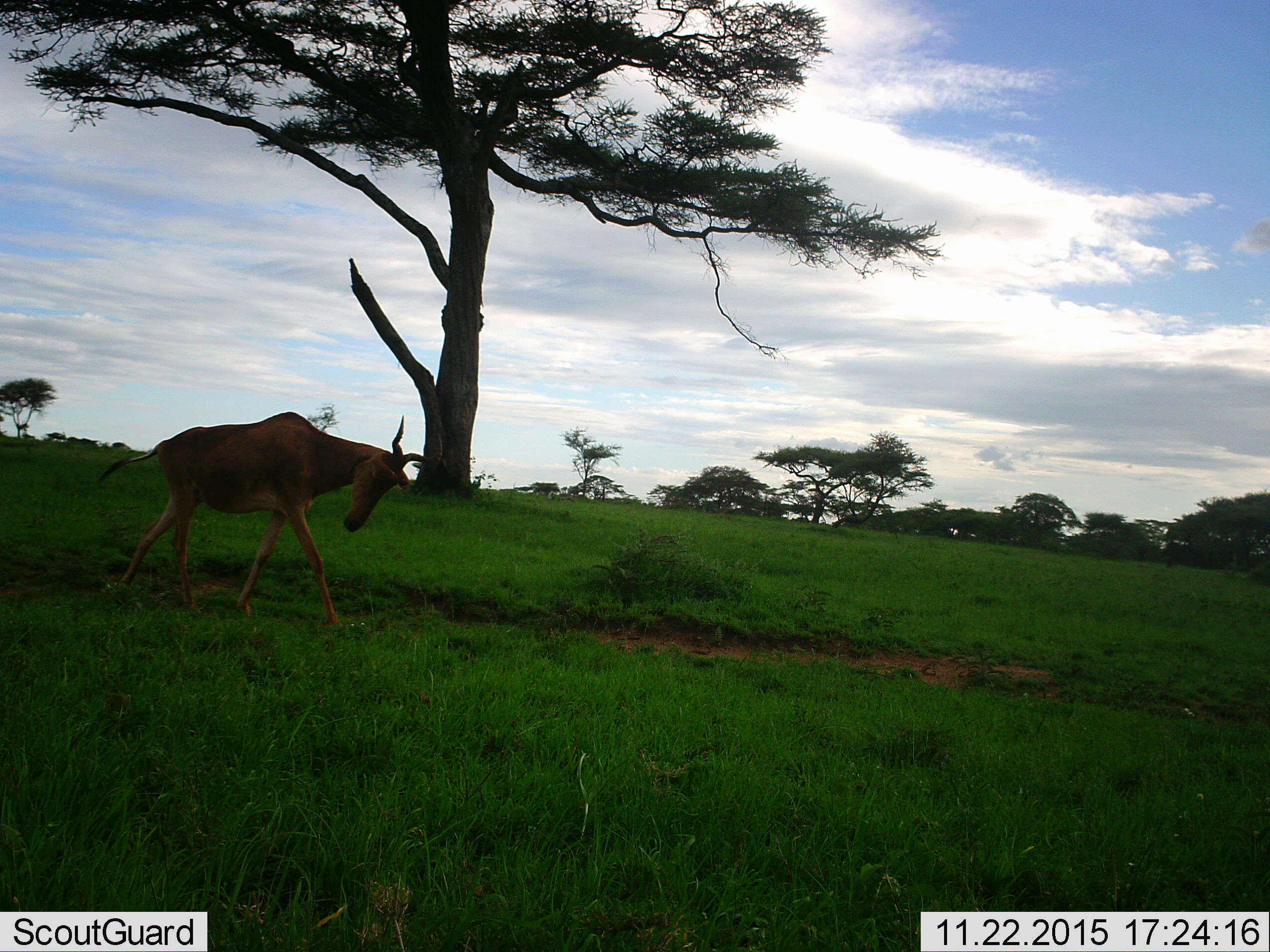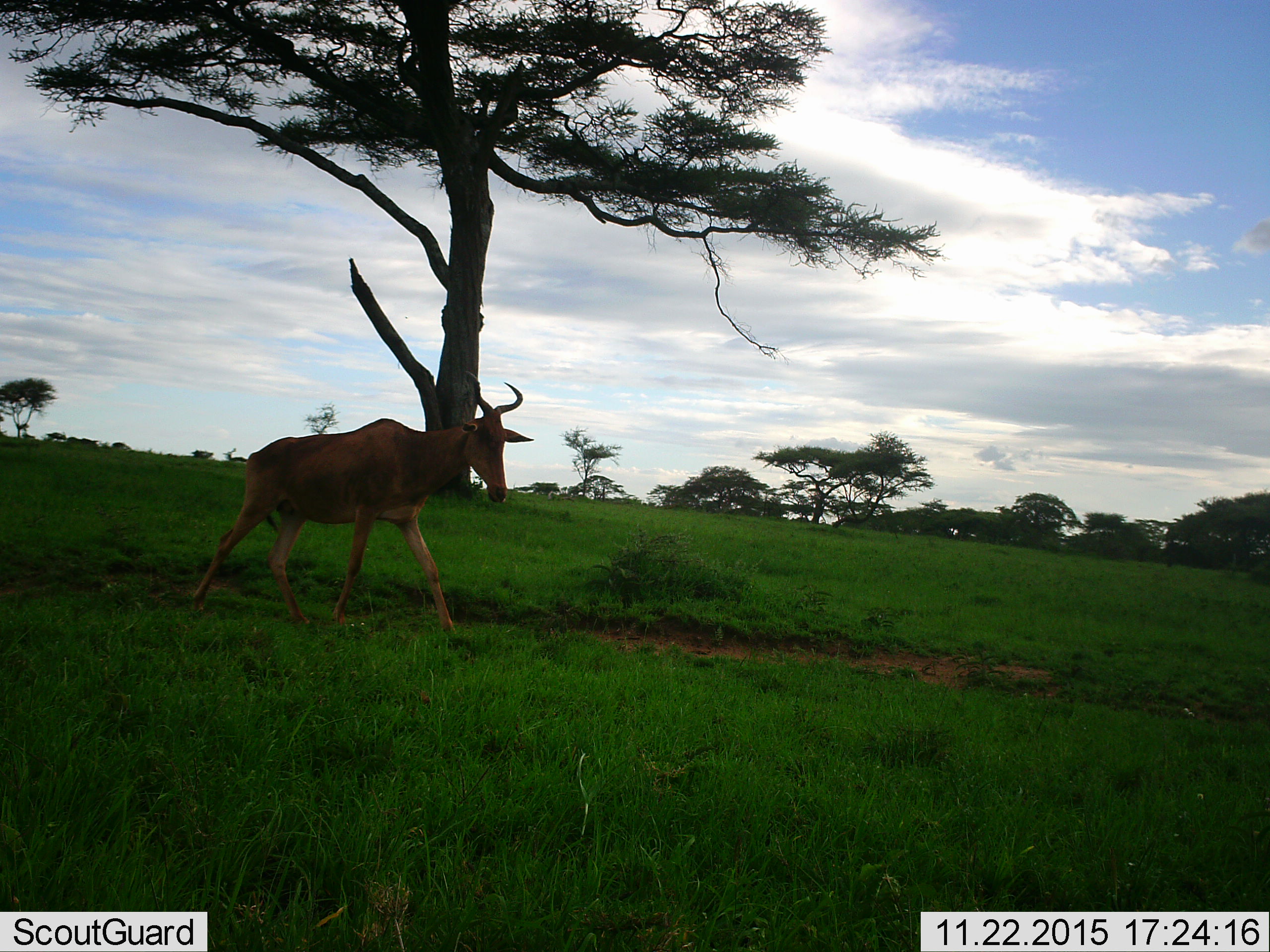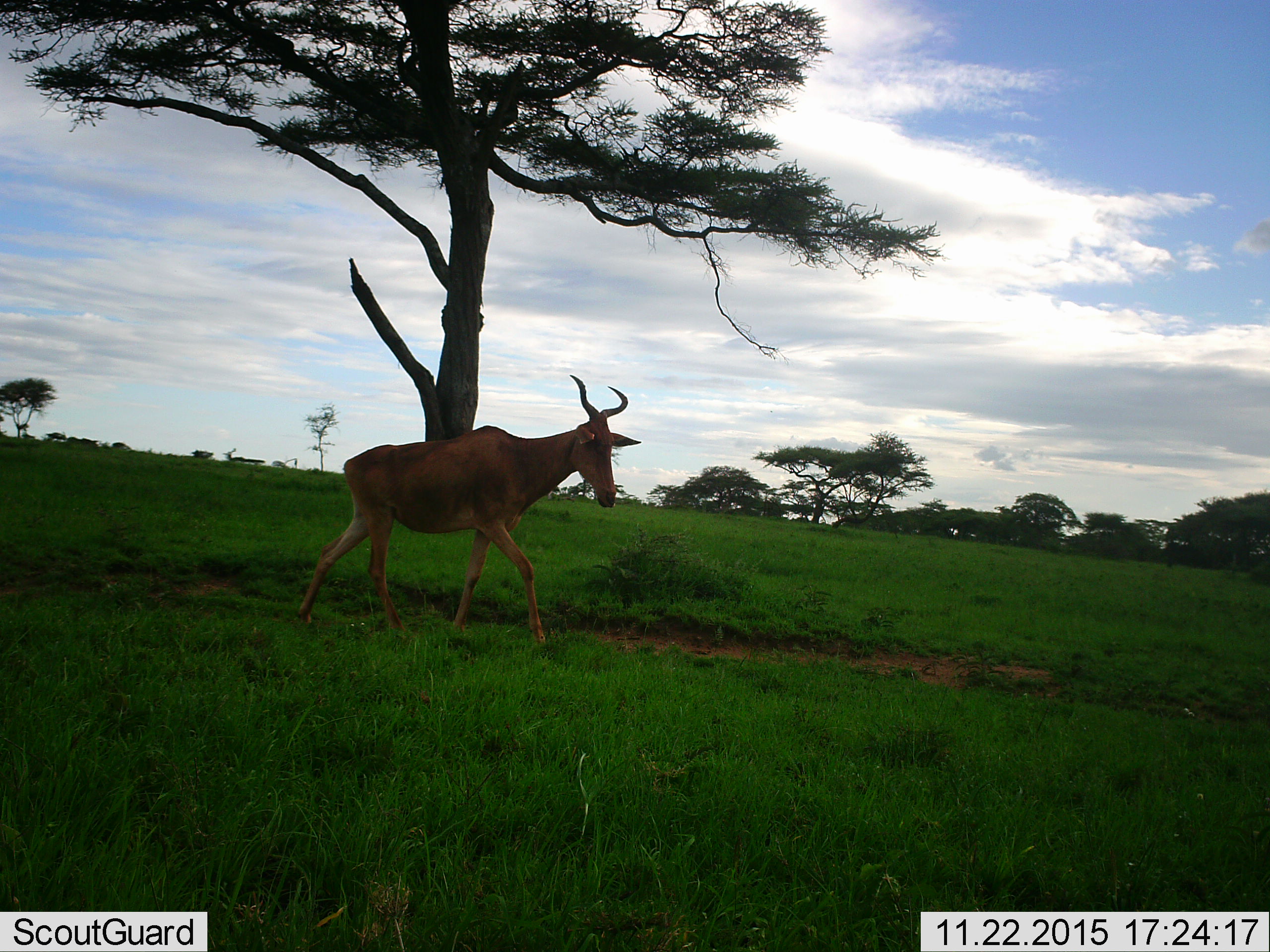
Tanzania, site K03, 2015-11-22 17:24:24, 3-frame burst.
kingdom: Animalia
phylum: Chordata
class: Mammalia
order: Artiodactyla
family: Bovidae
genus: Alcelaphus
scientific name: Alcelaphus buselaphus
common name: hartebeest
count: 1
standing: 0%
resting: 0%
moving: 100%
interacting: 0%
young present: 0%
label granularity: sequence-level